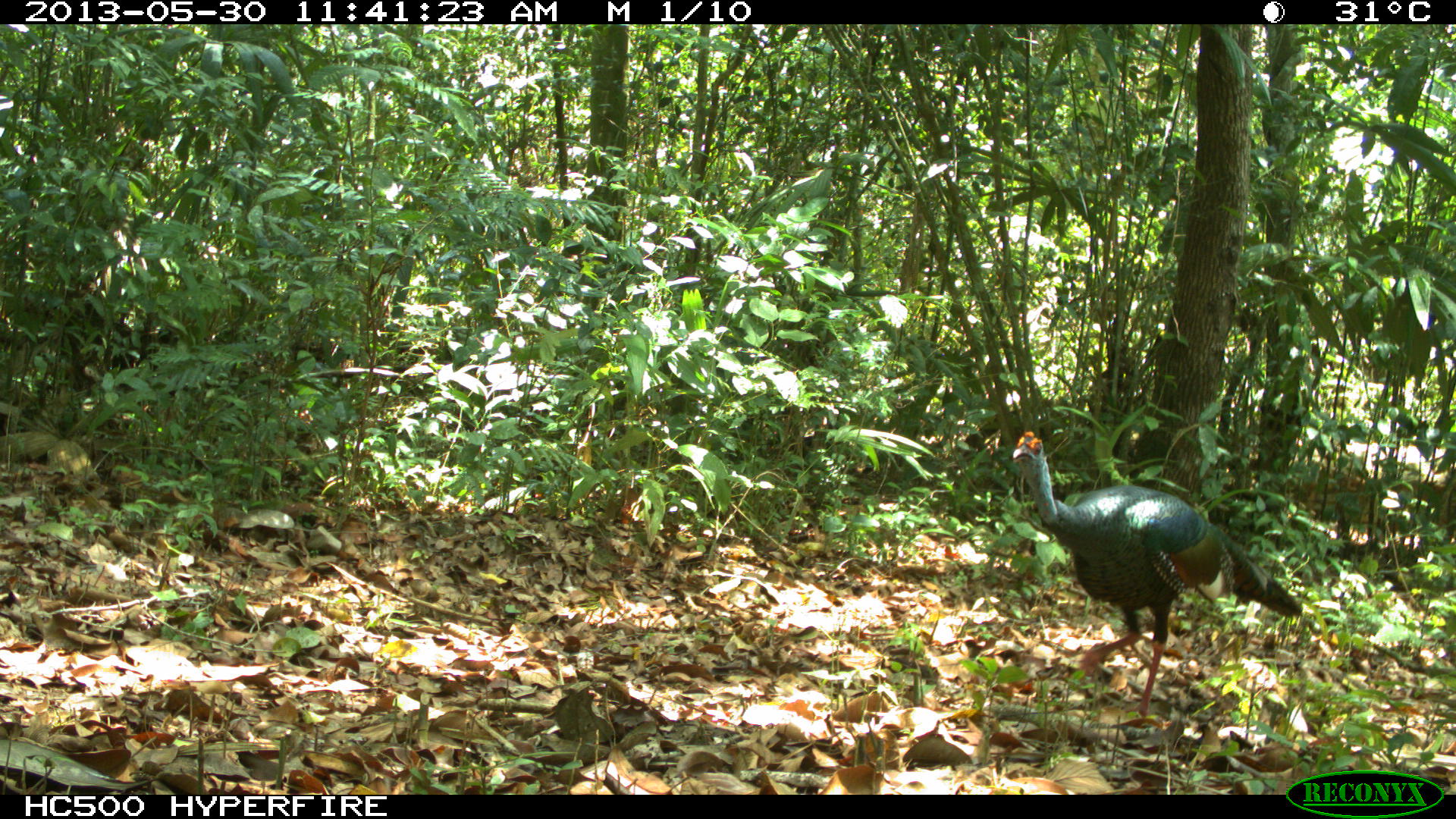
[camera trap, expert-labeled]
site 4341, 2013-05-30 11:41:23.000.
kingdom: Animalia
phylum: Chordata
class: Aves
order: Galliformes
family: Phasianidae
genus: Meleagris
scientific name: Meleagris ocellata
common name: ocellated turkey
Meleagris ocellata (ocellated turkey), count 1, sex male.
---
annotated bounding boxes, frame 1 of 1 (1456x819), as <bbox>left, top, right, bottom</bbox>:
meleagris ocellata: <bbox>1011, 430, 1304, 715</bbox>